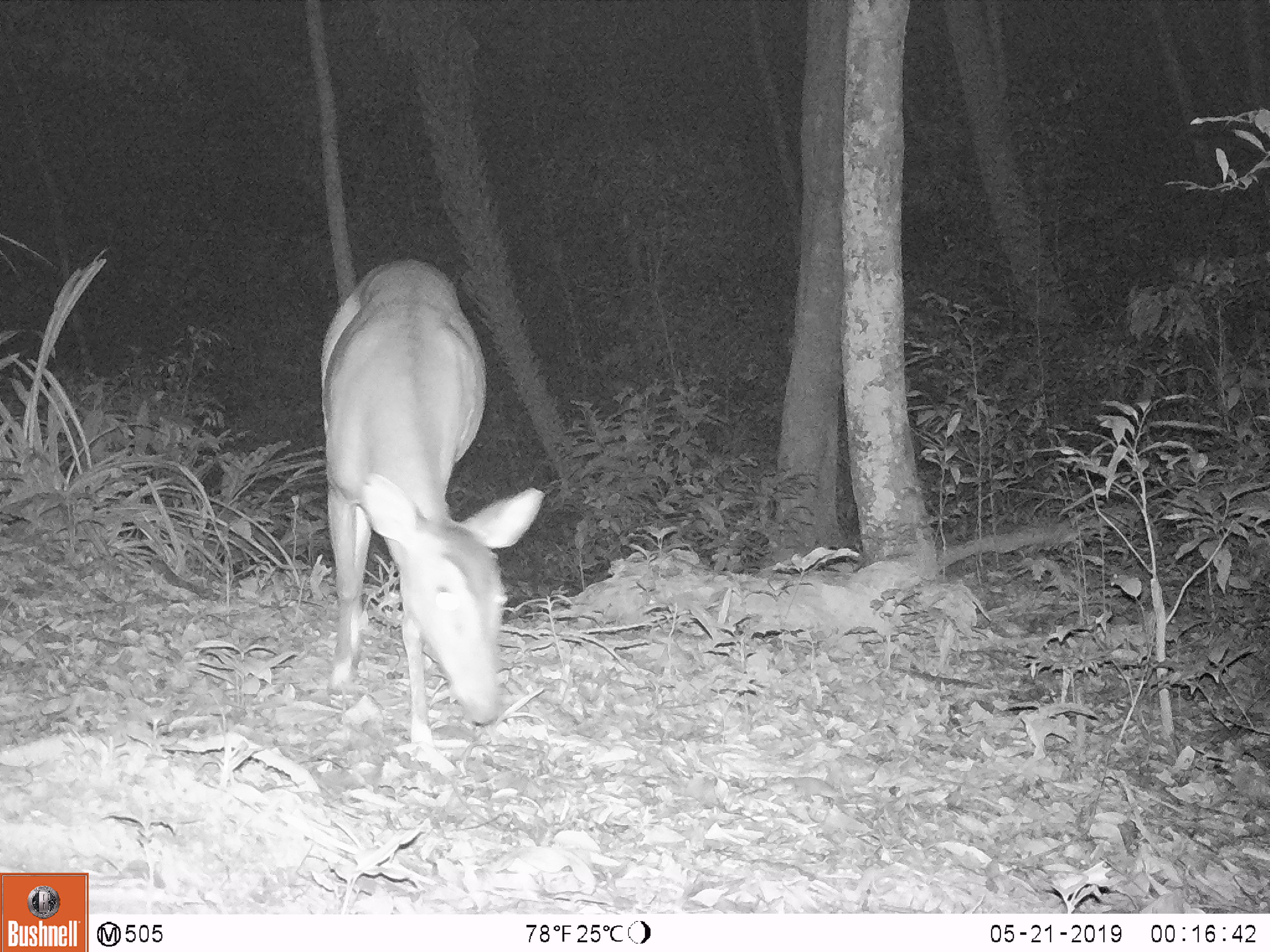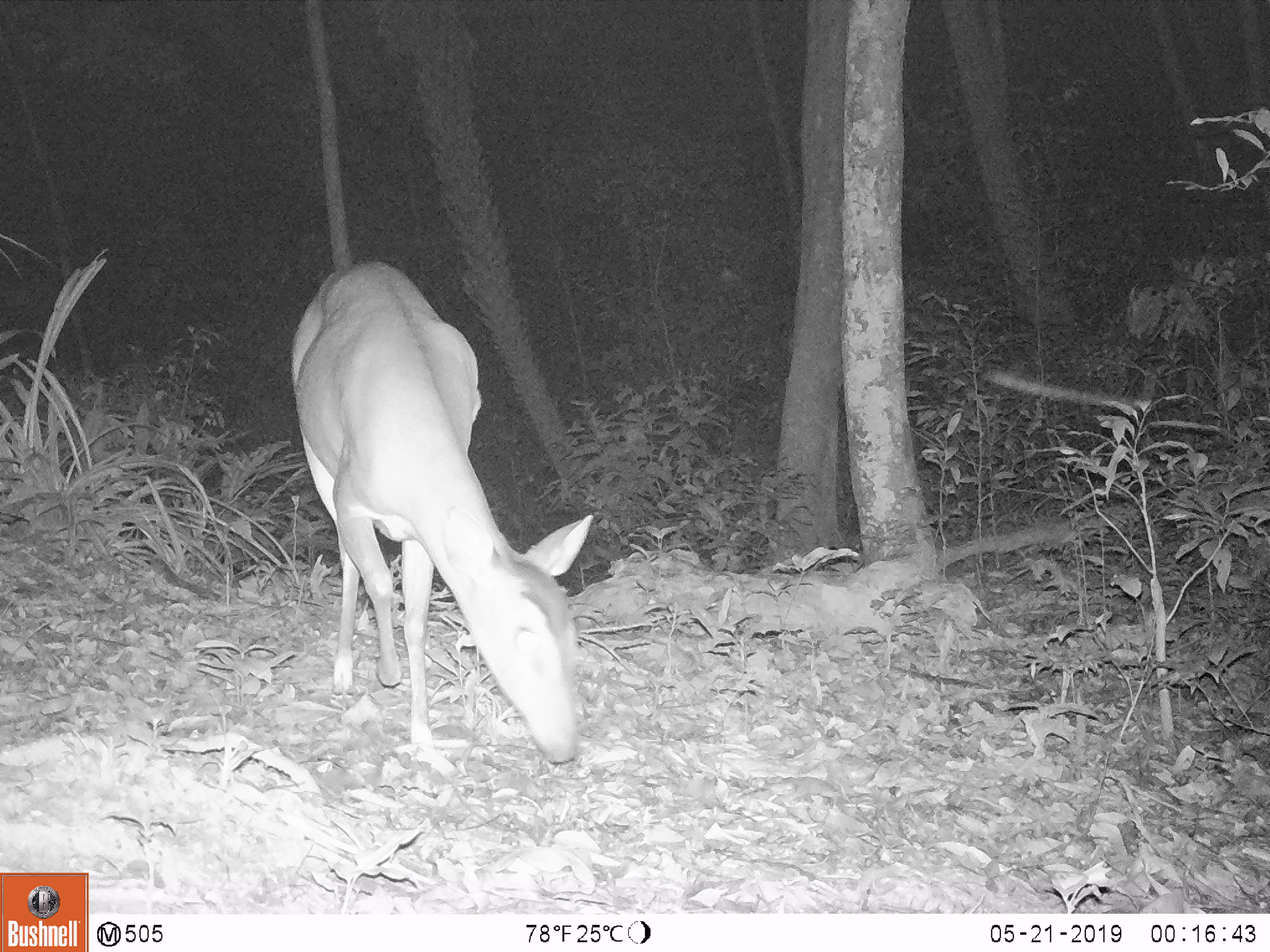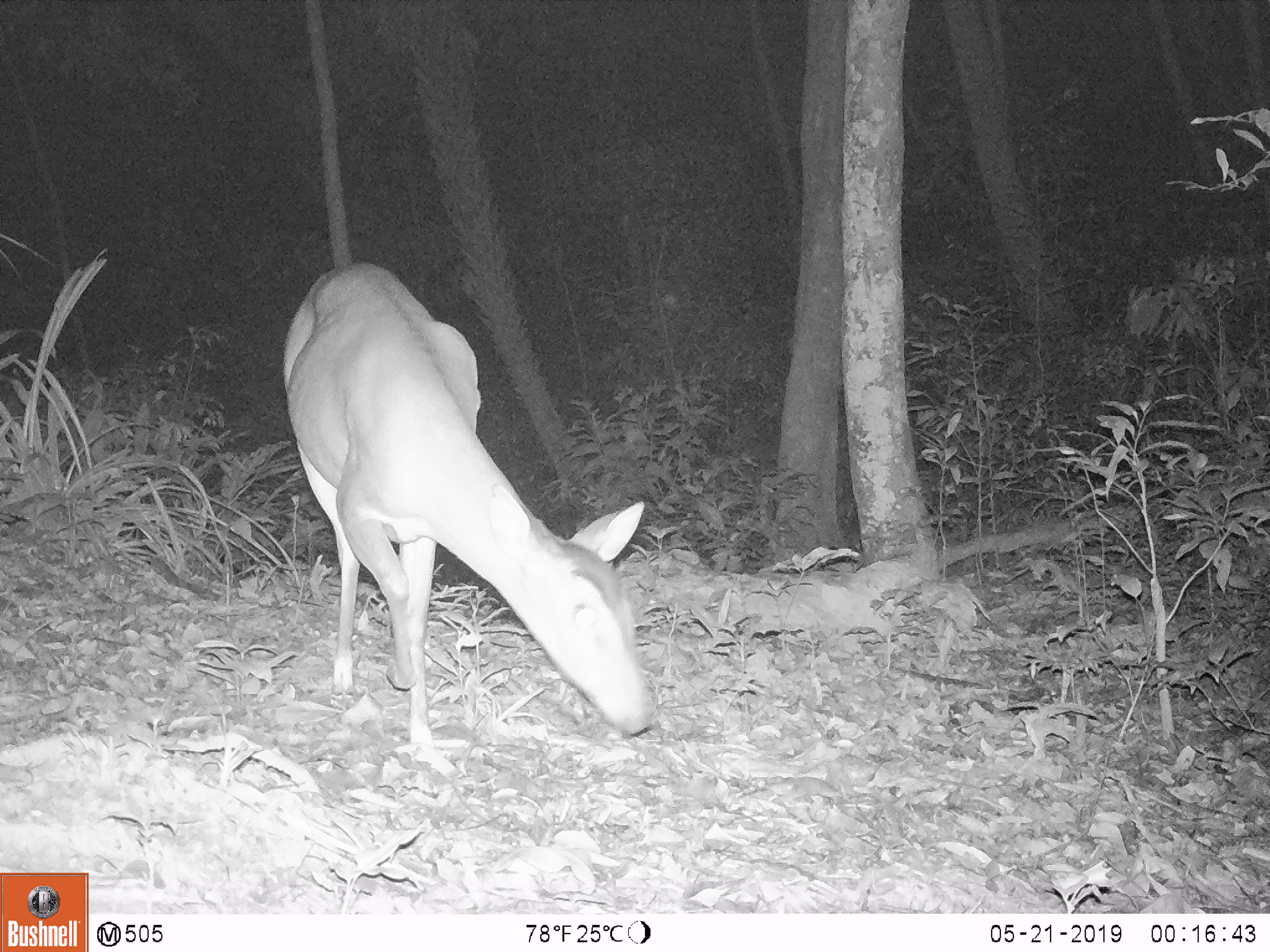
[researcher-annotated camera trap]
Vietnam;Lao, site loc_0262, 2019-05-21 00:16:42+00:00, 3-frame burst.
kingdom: Animalia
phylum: Chordata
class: Mammalia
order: Artiodactyla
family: Cervidae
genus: Muntiacus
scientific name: Muntiacus vuquangensis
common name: large-antlered muntjac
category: large antlered muntjac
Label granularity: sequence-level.